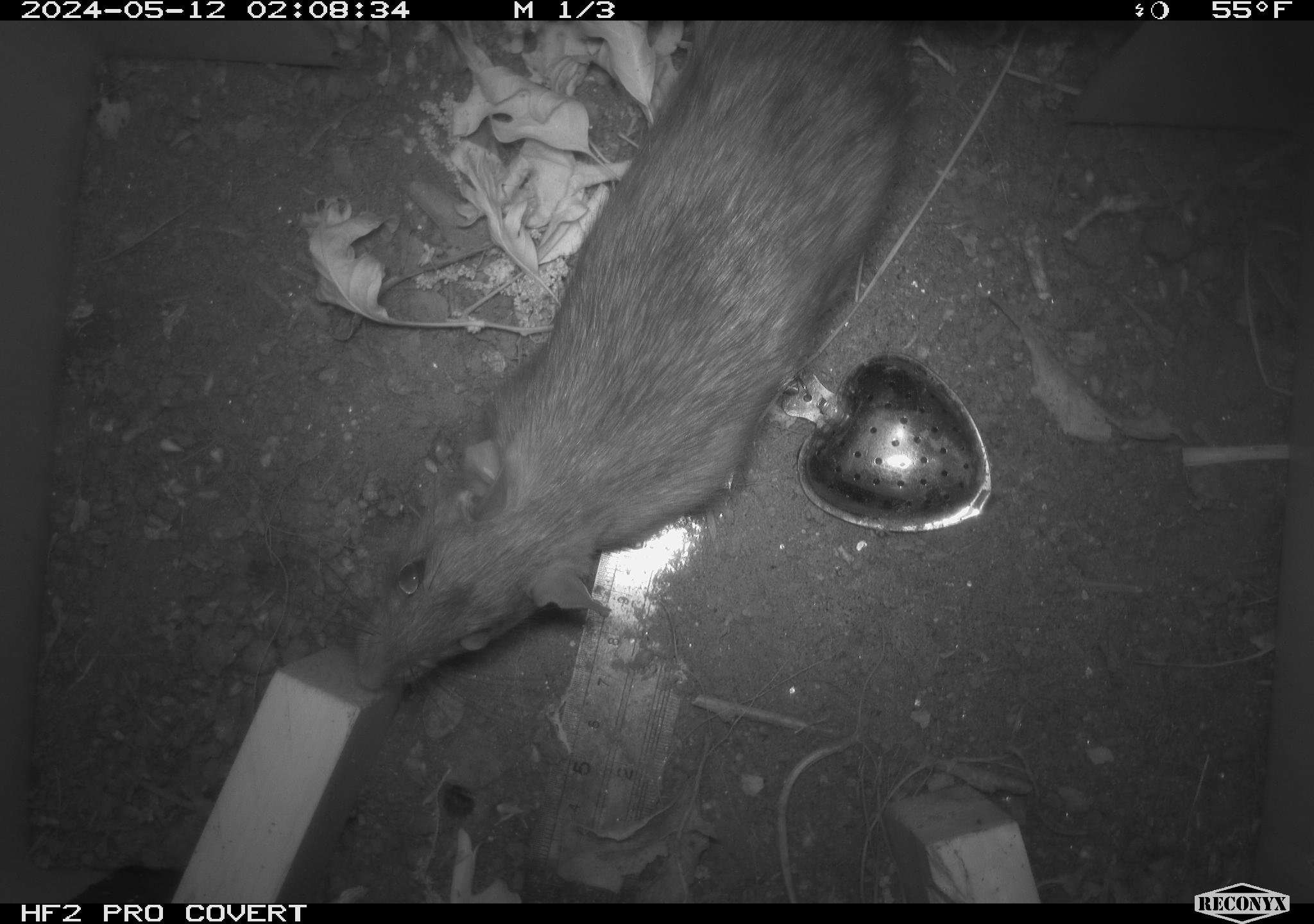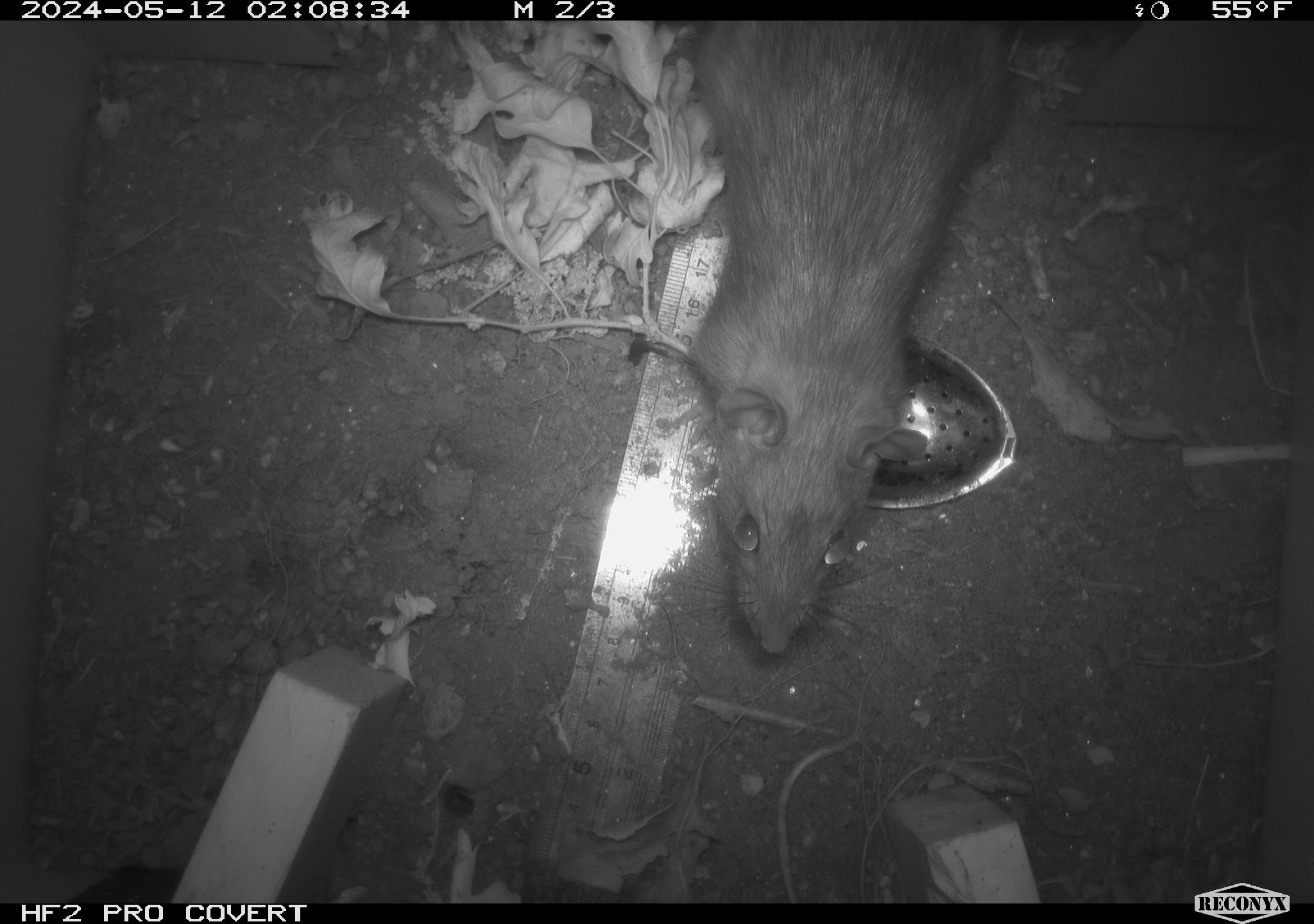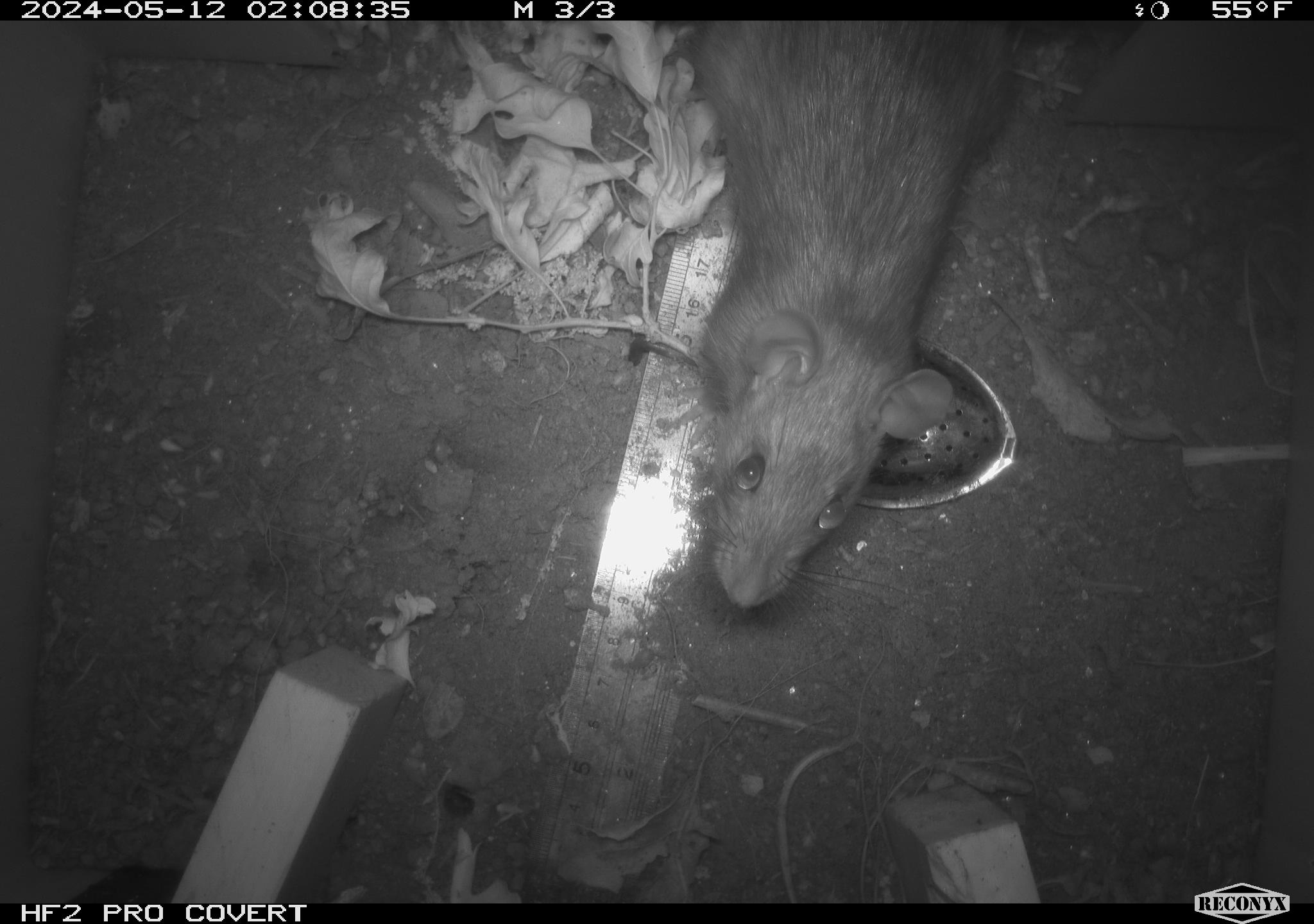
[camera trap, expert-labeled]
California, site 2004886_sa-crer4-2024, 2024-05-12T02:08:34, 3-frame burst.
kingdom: Animalia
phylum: Chordata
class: Mammalia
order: Rodentia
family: Muridae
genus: Rattus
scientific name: Rattus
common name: rat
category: rattus species